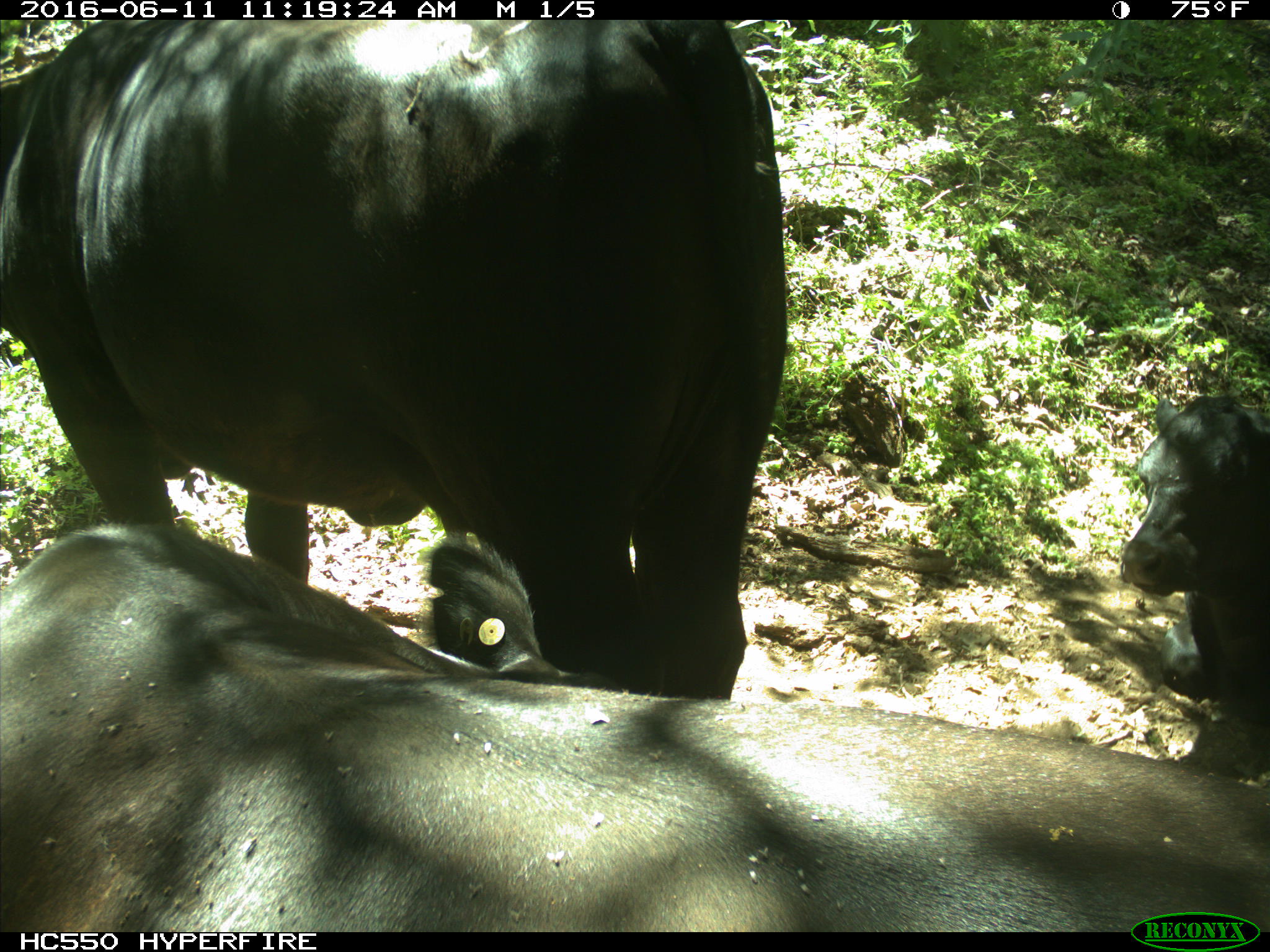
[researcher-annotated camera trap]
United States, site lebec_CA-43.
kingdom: Animalia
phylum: Chordata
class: Mammalia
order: Artiodactyla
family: Bovidae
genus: Bos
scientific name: Bos taurus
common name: domestic cow